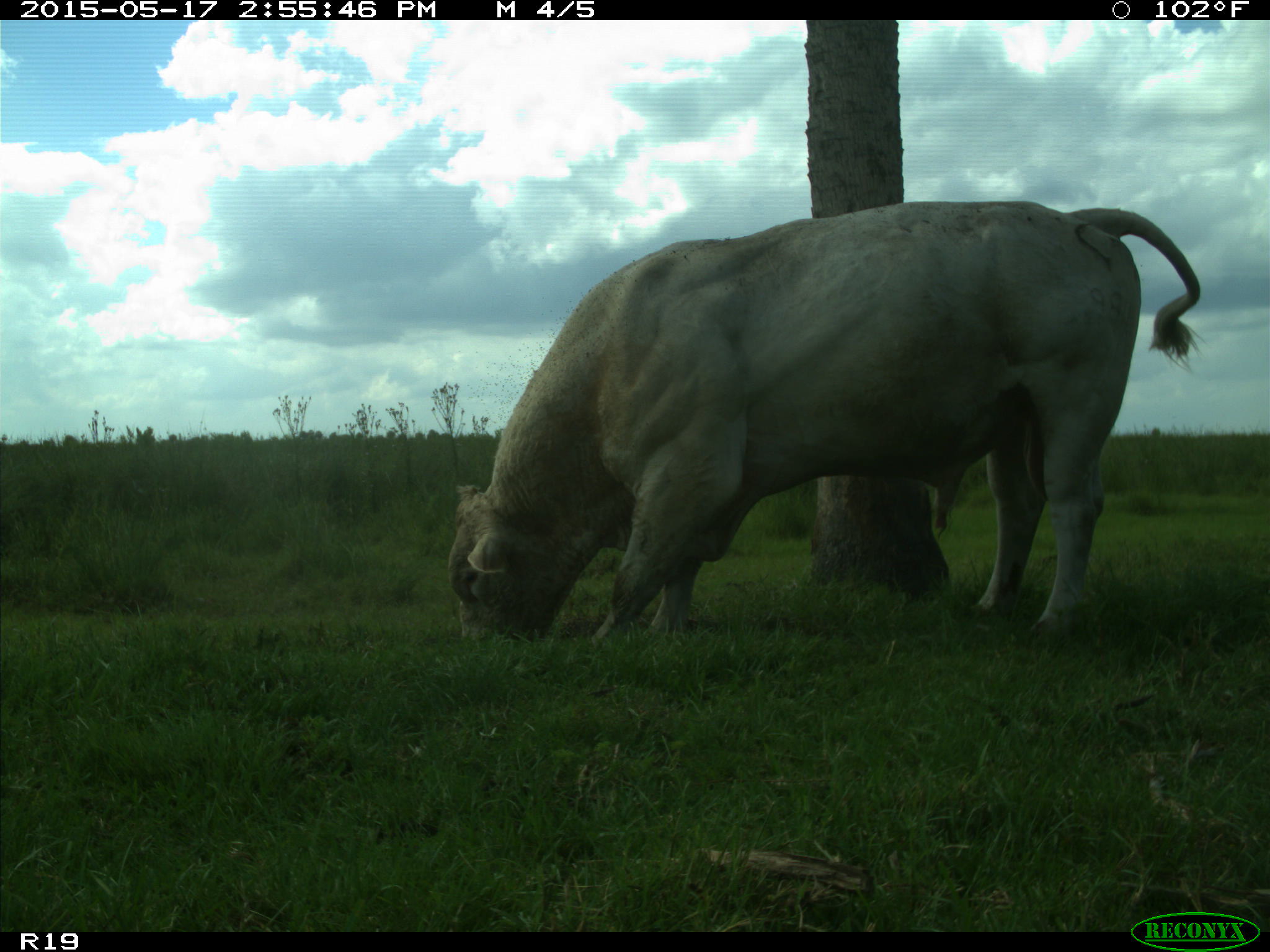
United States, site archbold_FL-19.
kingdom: Animalia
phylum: Chordata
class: Mammalia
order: Artiodactyla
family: Bovidae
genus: Bos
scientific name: Bos taurus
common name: domestic cow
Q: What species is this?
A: Bos taurus (domestic cow).